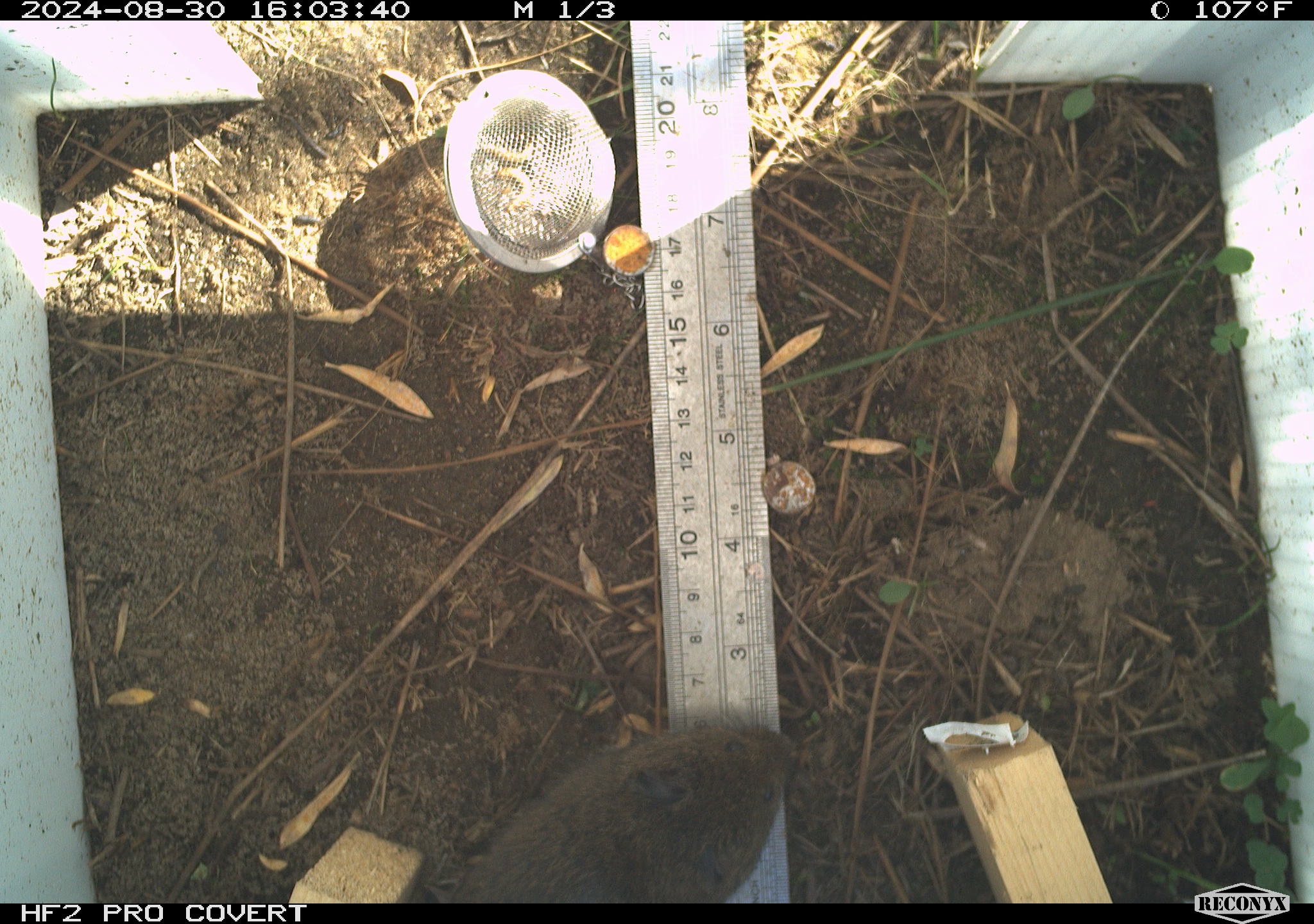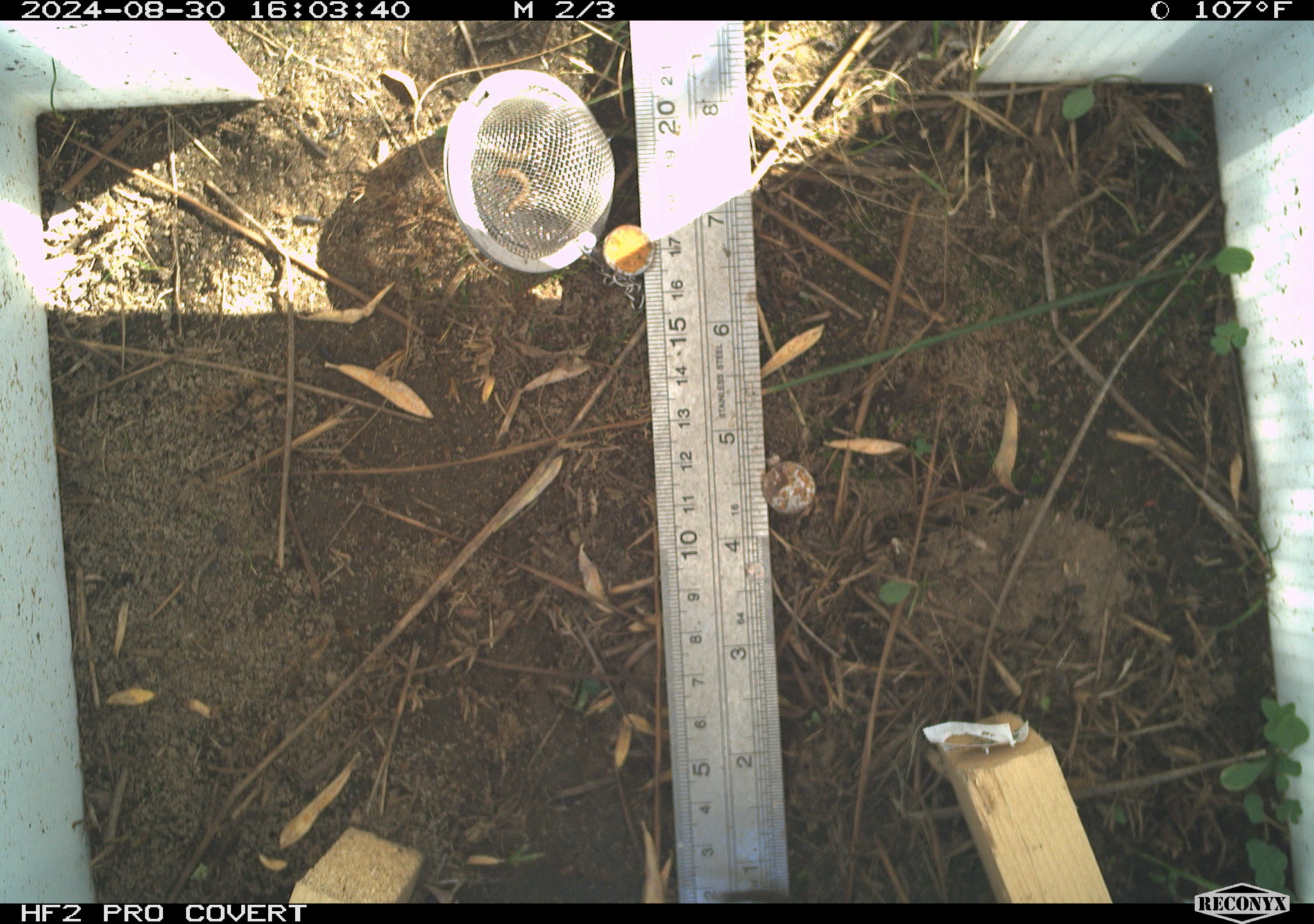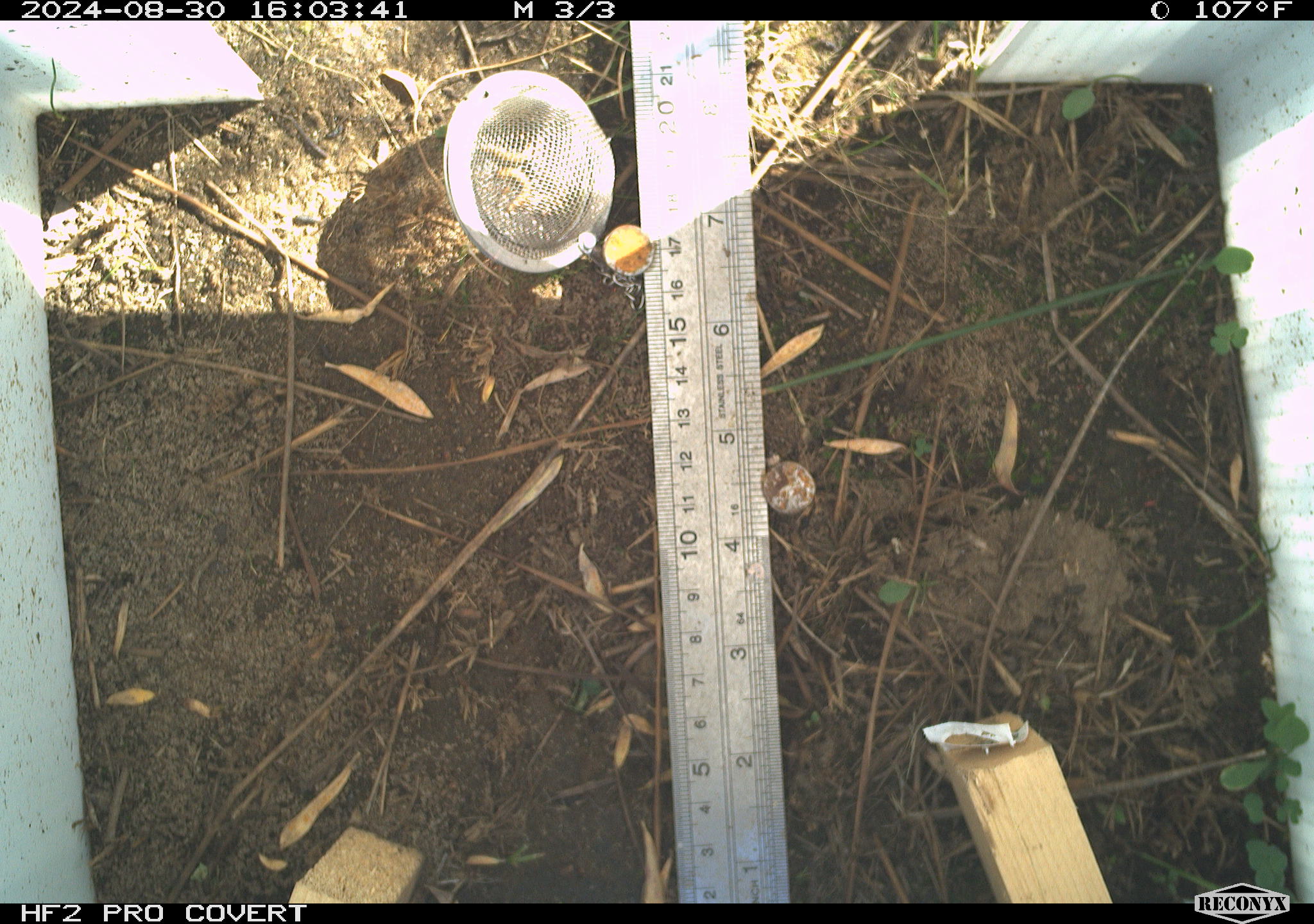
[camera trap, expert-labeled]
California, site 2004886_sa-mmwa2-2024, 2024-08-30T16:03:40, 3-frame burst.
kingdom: Animalia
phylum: Chordata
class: Mammalia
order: Rodentia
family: Cricetidae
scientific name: Arvicolinae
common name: voles, lemmings, and muskrats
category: arvicolinae subfamily